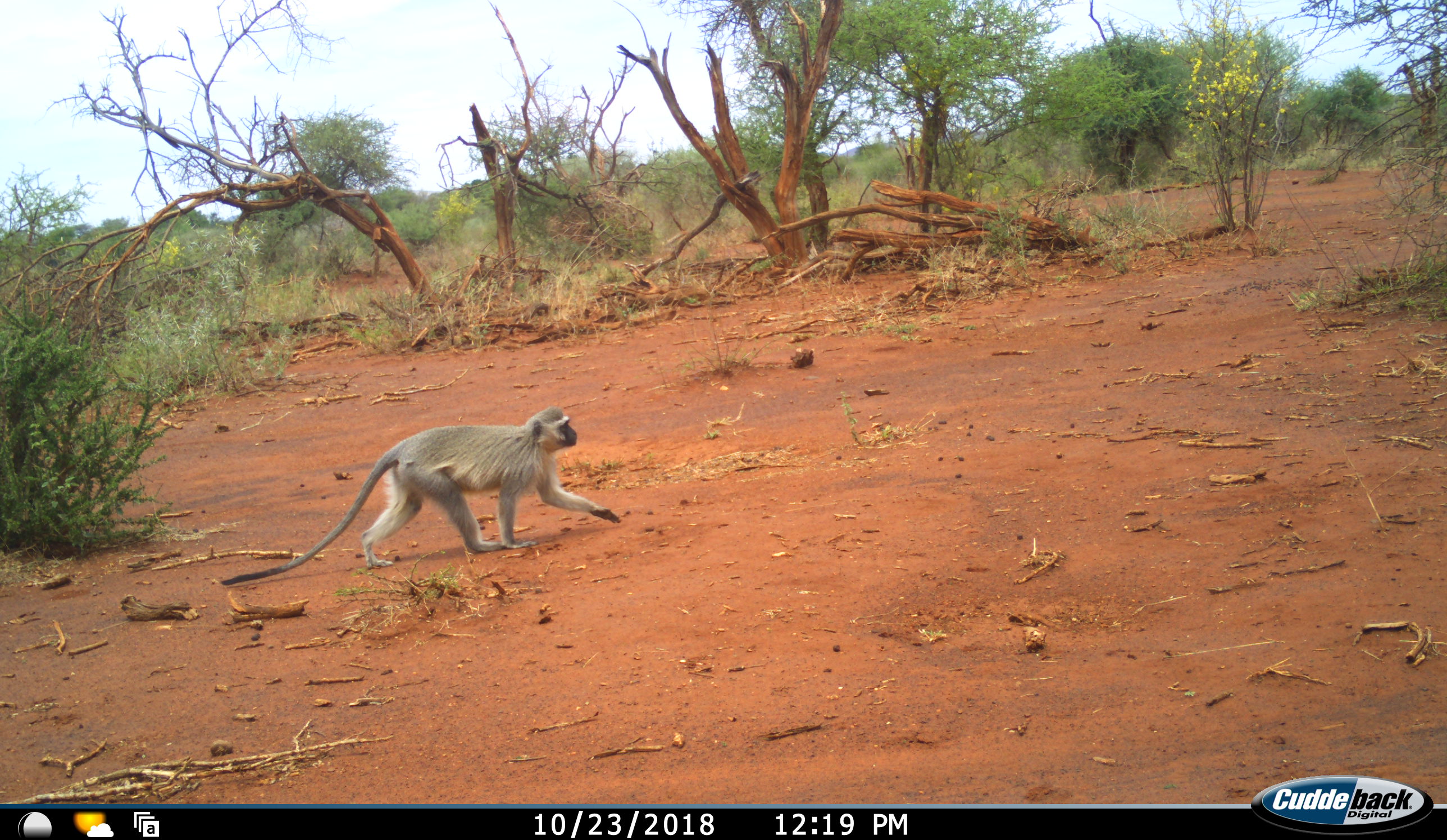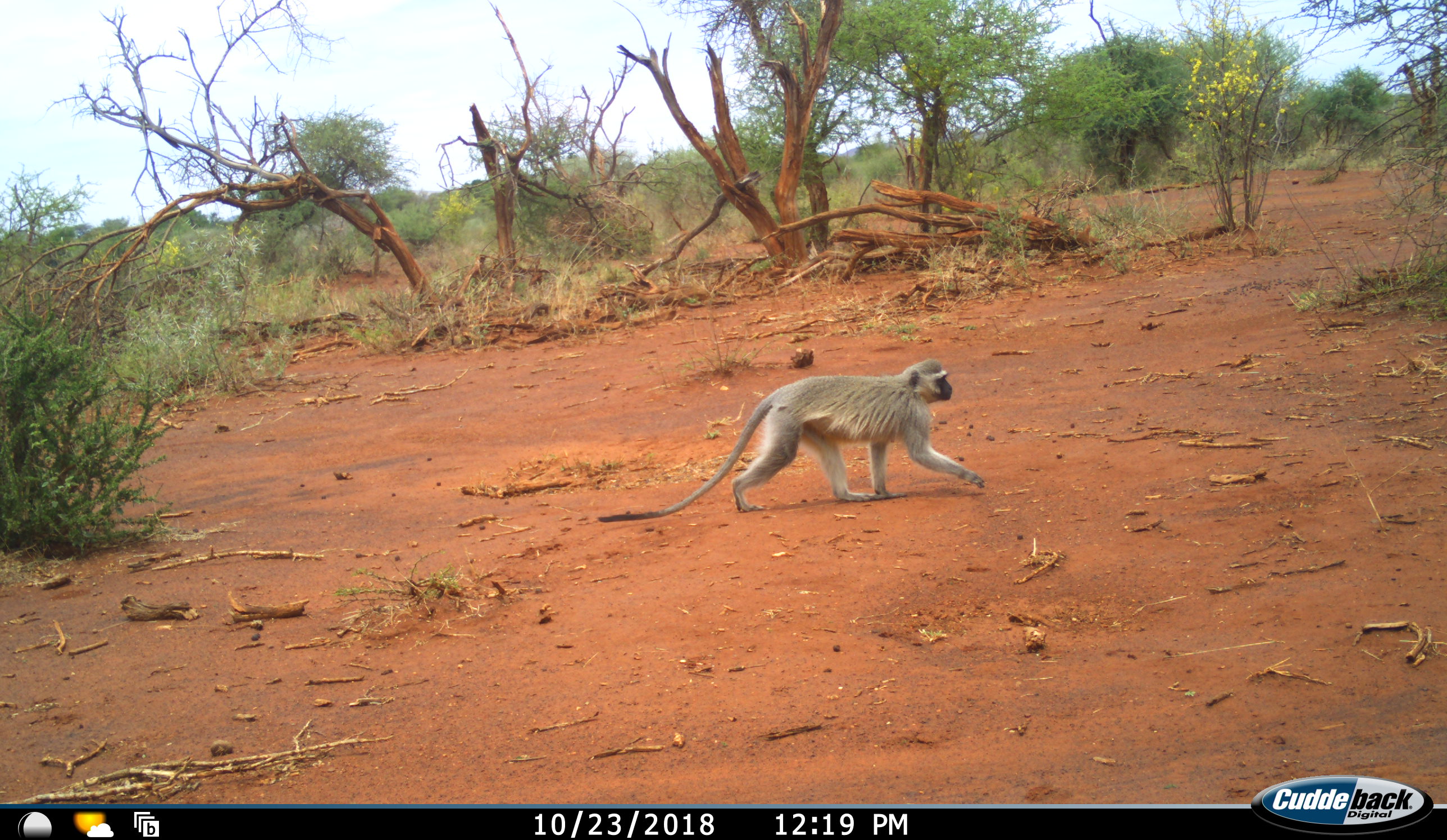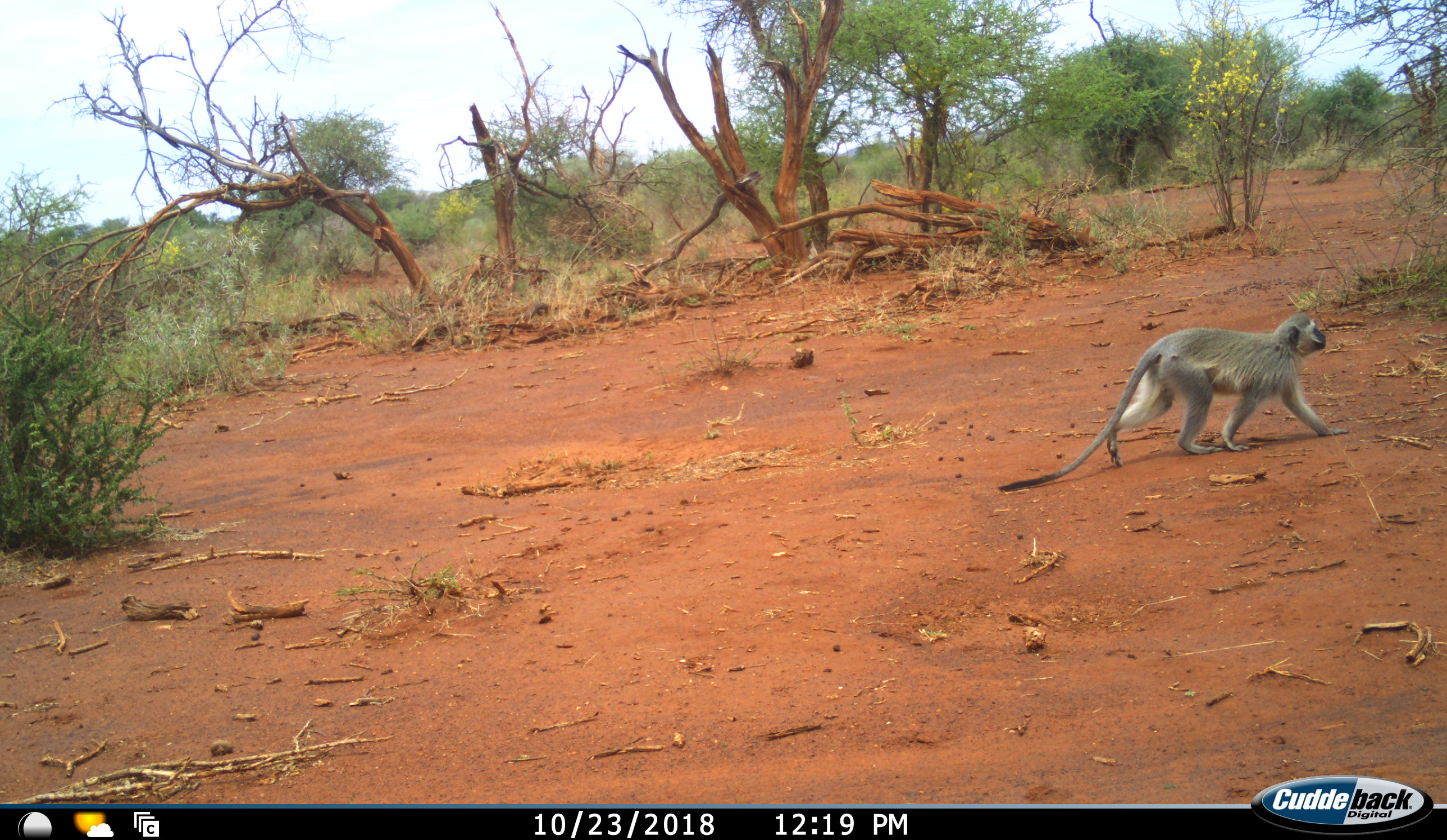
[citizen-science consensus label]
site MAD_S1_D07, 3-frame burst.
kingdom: Animalia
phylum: Chordata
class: Mammalia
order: Primates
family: Cercopithecidae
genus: Chlorocebus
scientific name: Chlorocebus pygerythrus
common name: vervet monkey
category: monkeyvervet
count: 1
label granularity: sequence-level